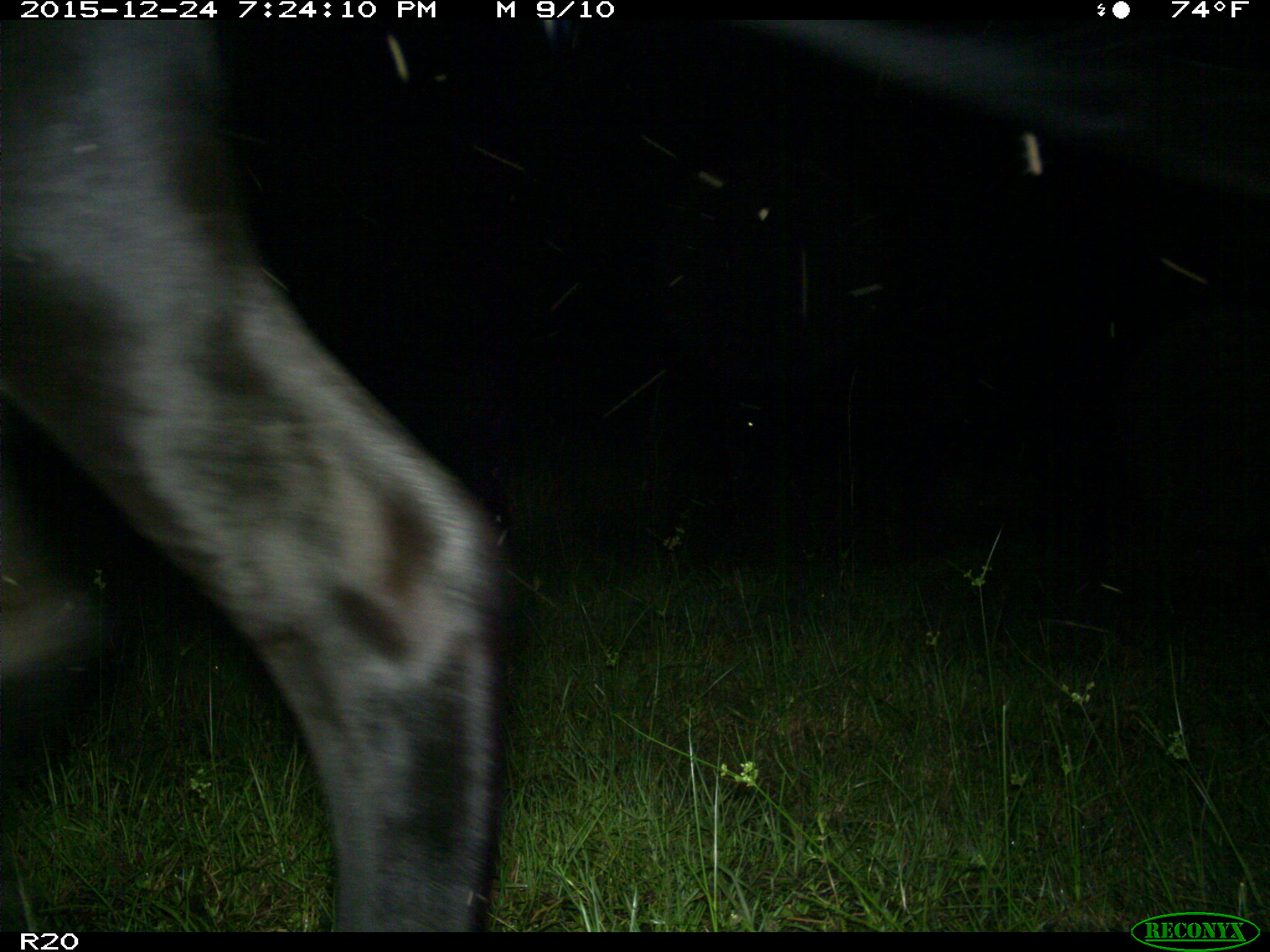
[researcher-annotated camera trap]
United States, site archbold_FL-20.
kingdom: Animalia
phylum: Chordata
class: Mammalia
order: Artiodactyla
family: Bovidae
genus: Bos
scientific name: Bos taurus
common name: domestic cow